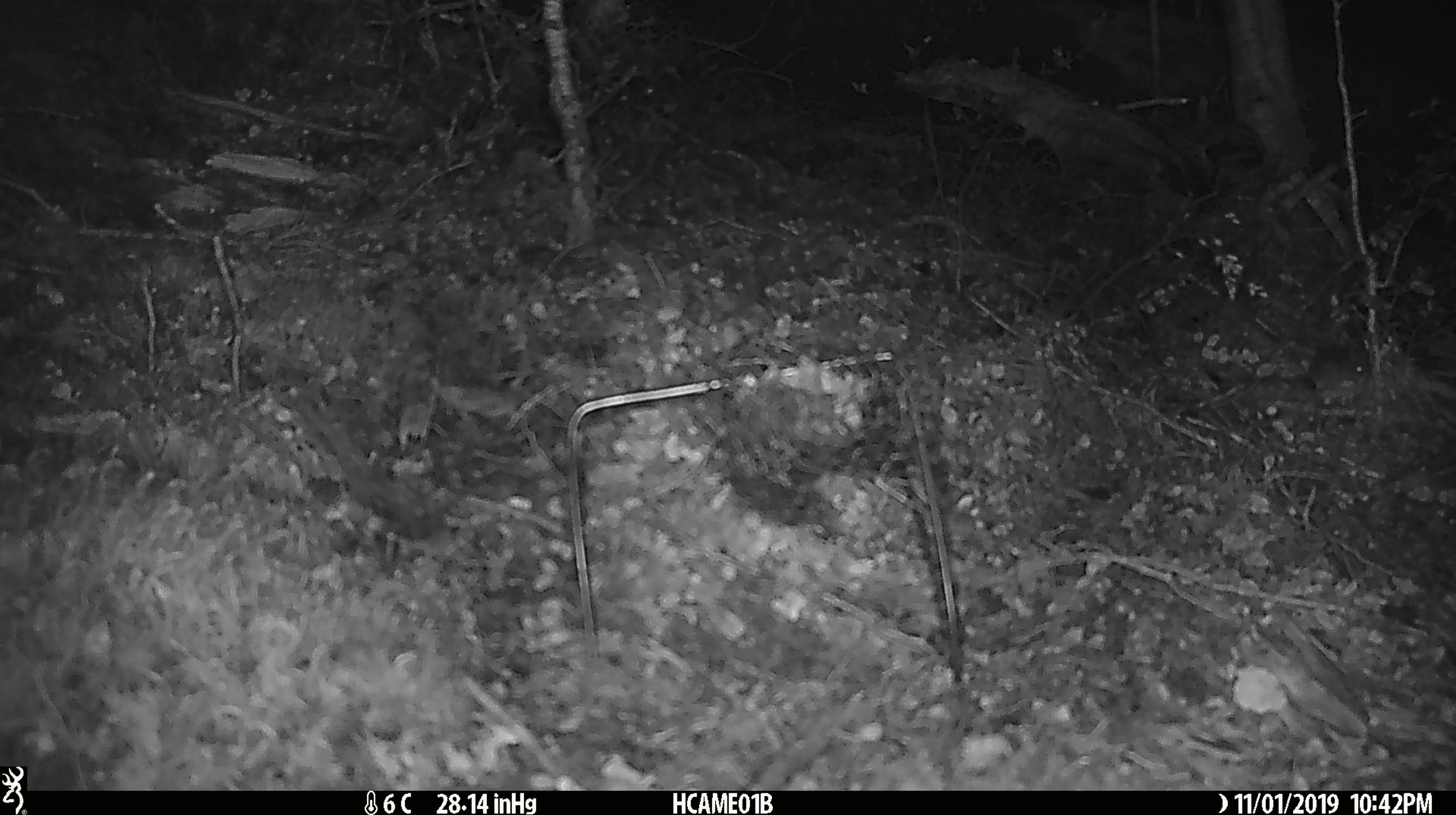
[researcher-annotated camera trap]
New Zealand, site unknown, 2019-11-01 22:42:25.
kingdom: Animalia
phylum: Chordata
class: Mammalia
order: Rodentia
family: Muridae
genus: Mus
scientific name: Mus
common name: mouse